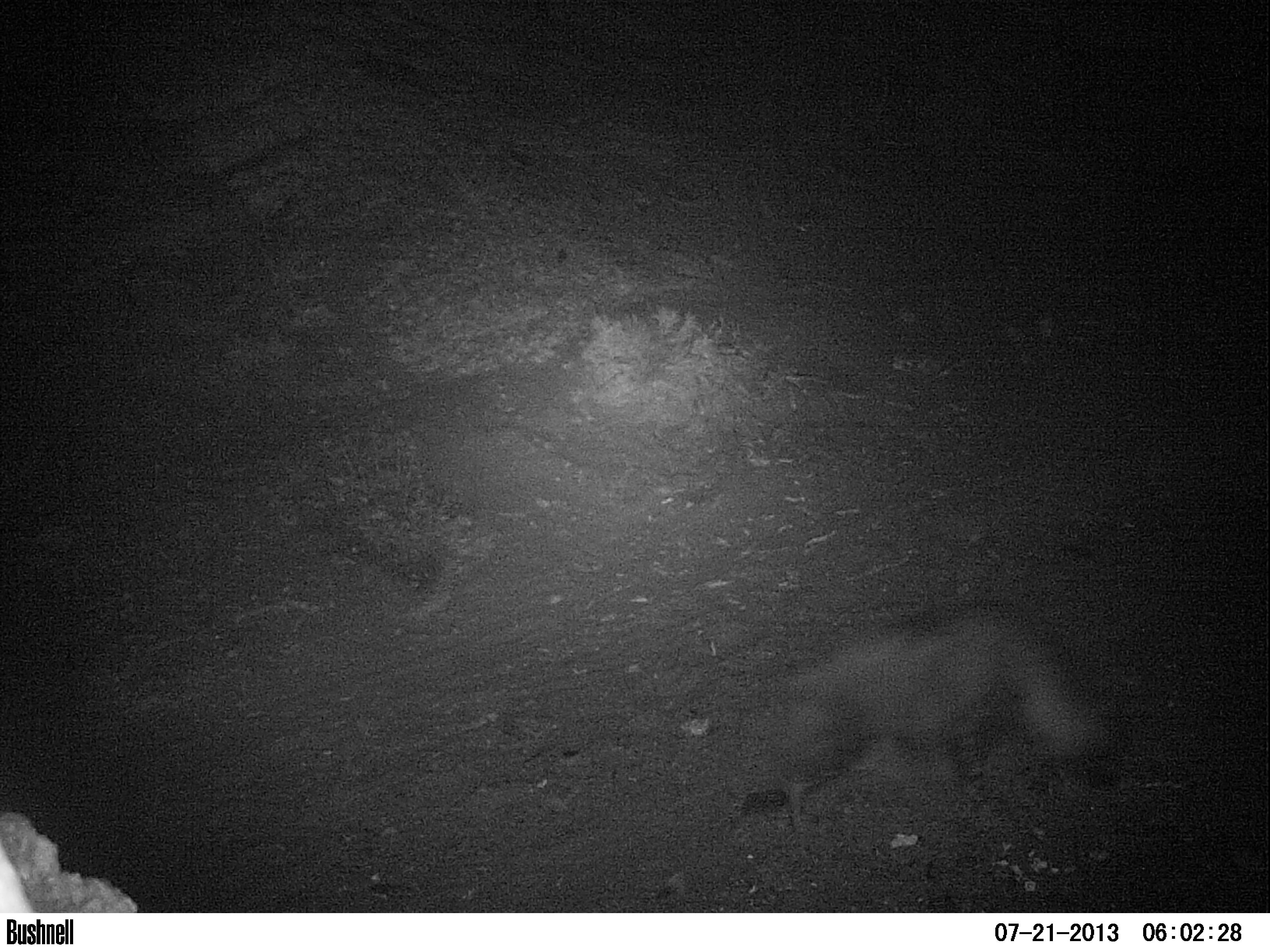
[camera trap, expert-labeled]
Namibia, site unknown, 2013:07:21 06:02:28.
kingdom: Animalia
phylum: Chordata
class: Mammalia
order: Carnivora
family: Hyaenidae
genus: Parahyaena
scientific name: Parahyaena brunnea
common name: brown hyena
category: hyaena brunnea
Hyaena brunnea (brown hyena) (Parahyaena brunnea).